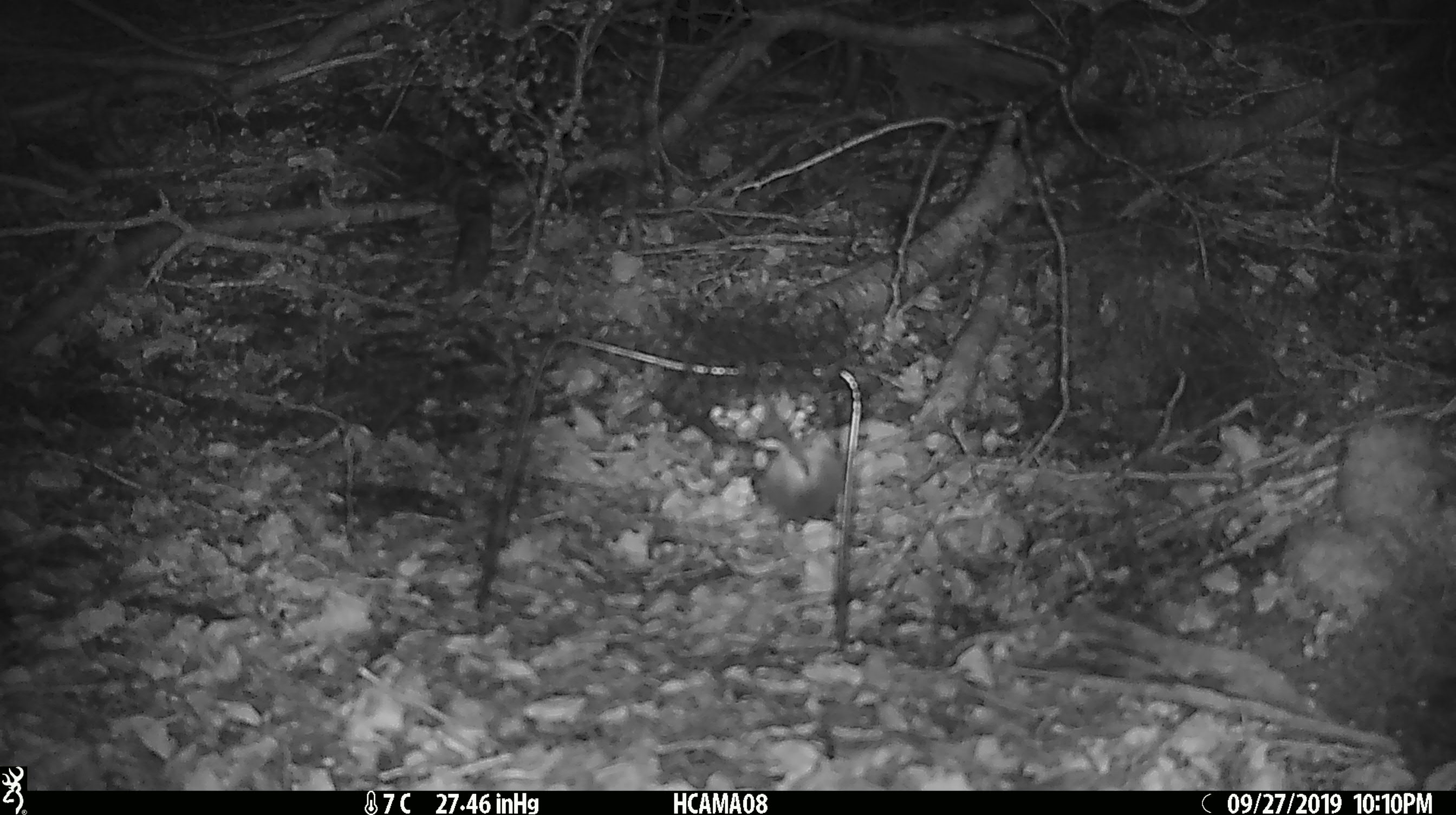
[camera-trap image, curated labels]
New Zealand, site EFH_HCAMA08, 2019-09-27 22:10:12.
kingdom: Animalia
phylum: Chordata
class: Mammalia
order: Rodentia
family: Muridae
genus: Mus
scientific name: Mus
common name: mouse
Mouse (Mus).